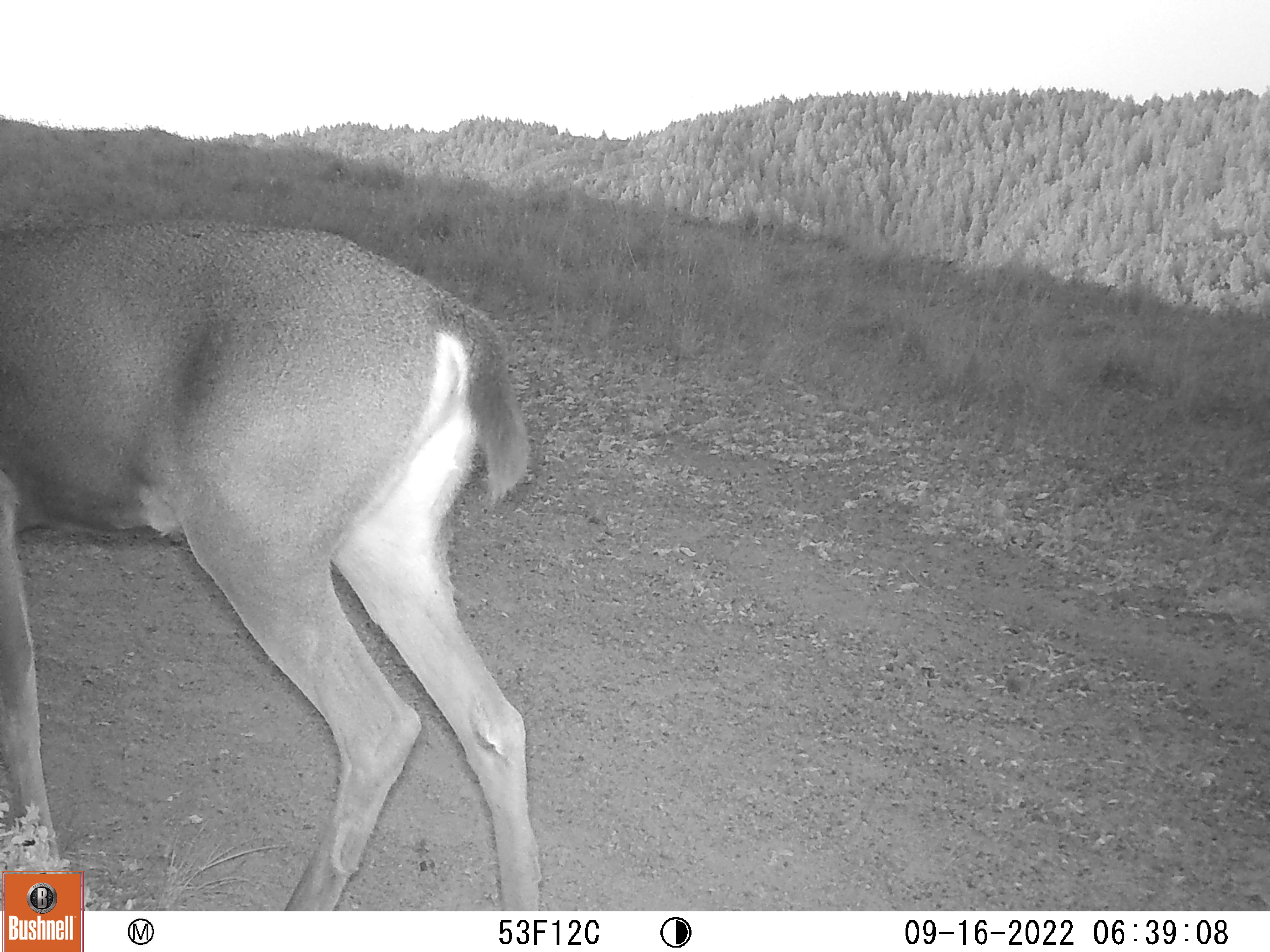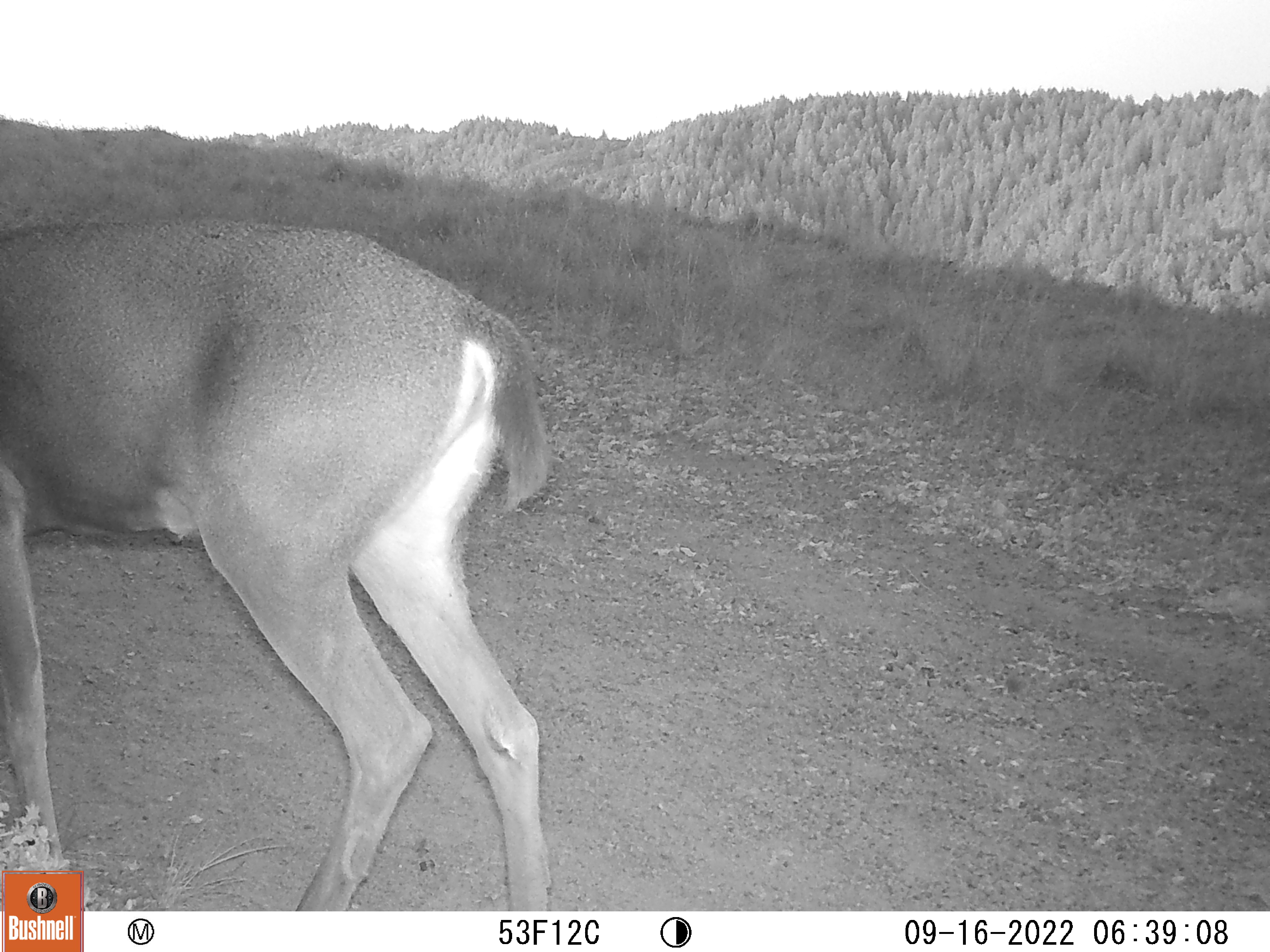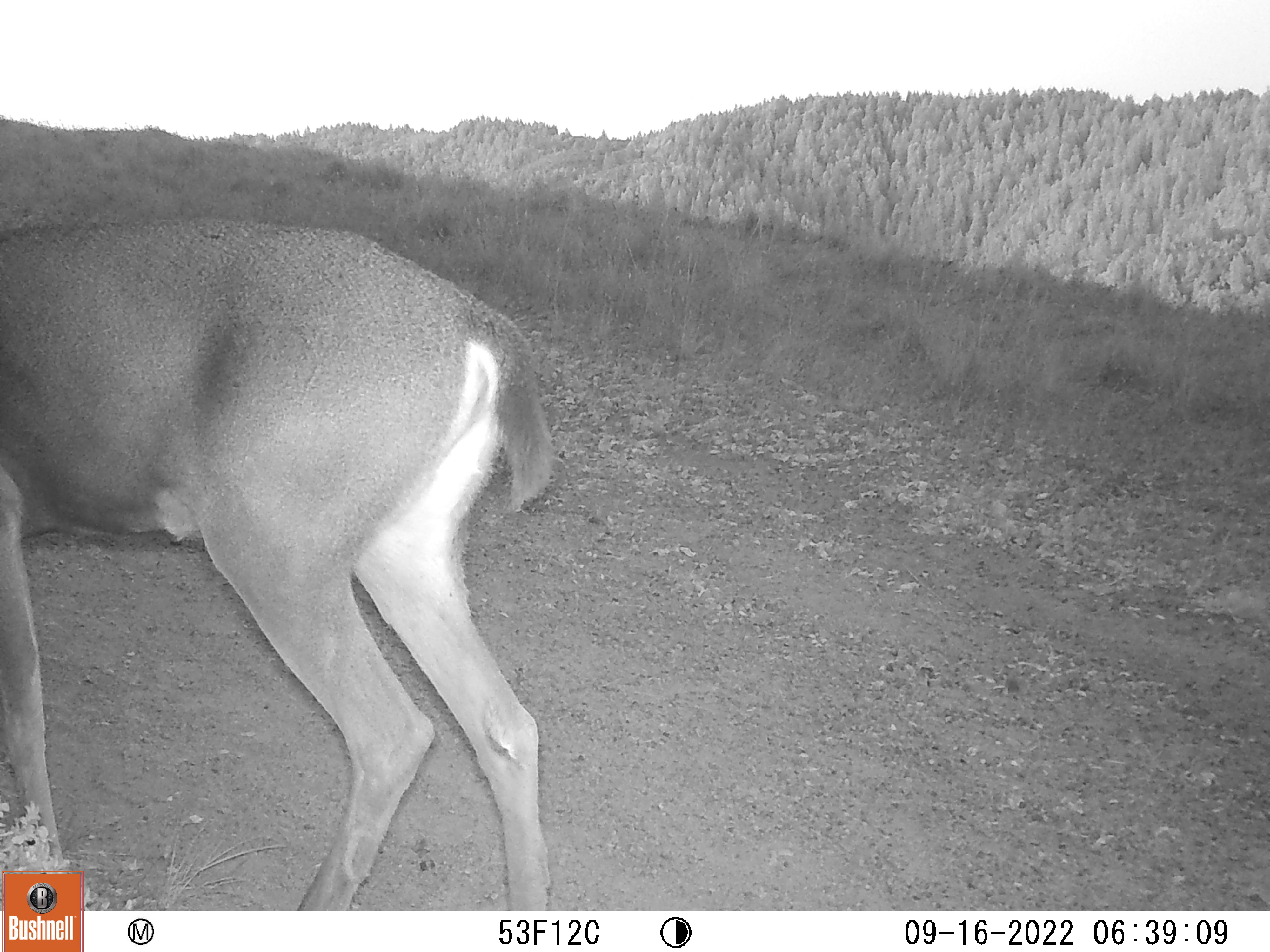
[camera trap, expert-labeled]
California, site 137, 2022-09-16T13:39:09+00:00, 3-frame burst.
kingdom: Animalia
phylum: Chordata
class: Mammalia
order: Artiodactyla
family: Cervidae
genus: Odocoileus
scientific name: Odocoileus hemionus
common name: mule deer